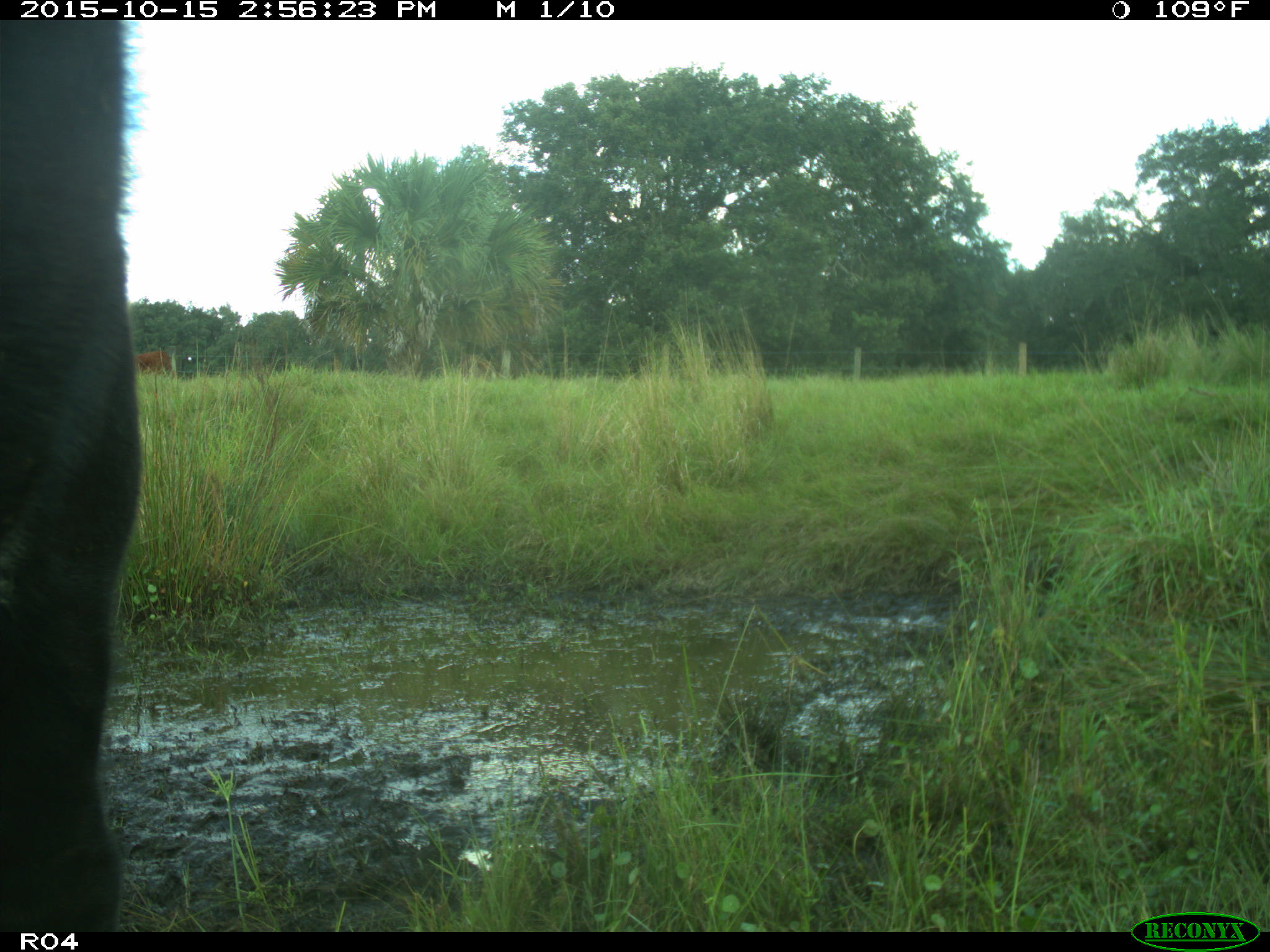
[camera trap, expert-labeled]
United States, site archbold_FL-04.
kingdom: Animalia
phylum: Chordata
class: Mammalia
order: Artiodactyla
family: Bovidae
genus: Bos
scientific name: Bos taurus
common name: domestic cow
Bos taurus (domestic cow).